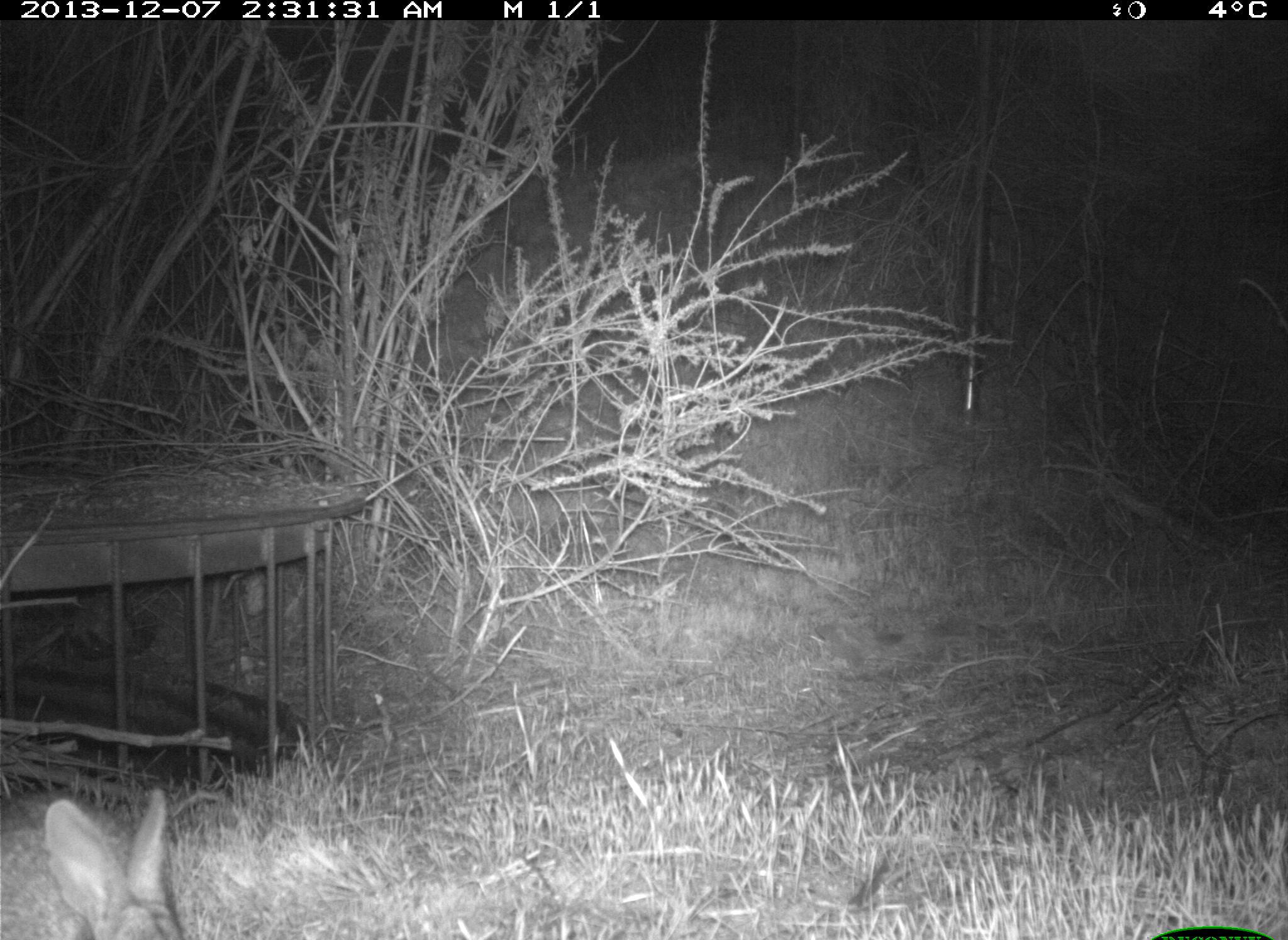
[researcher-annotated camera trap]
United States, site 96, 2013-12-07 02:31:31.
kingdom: Animalia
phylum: Chordata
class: Mammalia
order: Lagomorpha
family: Leporidae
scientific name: Leporidae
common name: rabbits and hares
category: rabbit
Rabbit (rabbits and hares) (Leporidae).